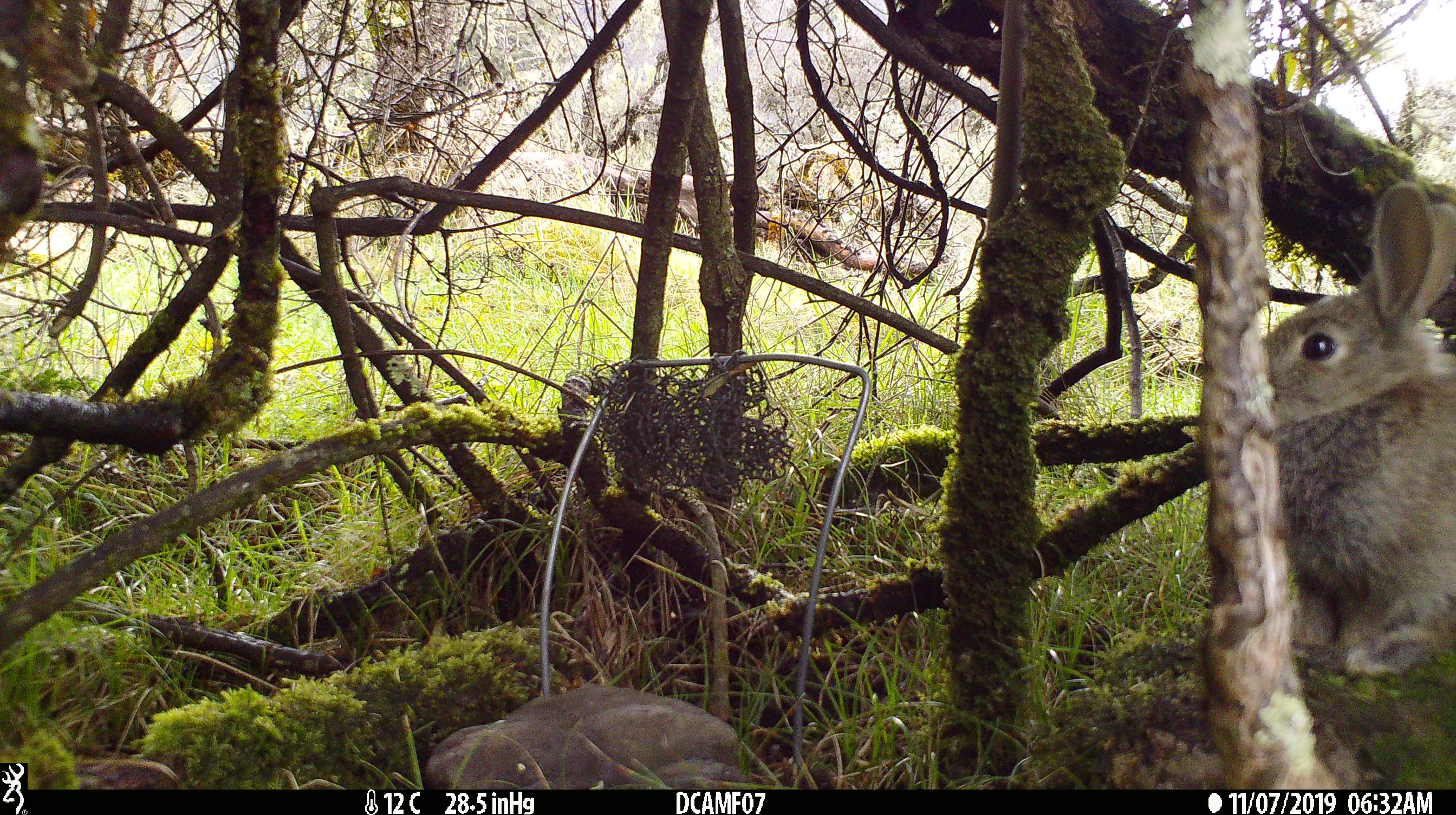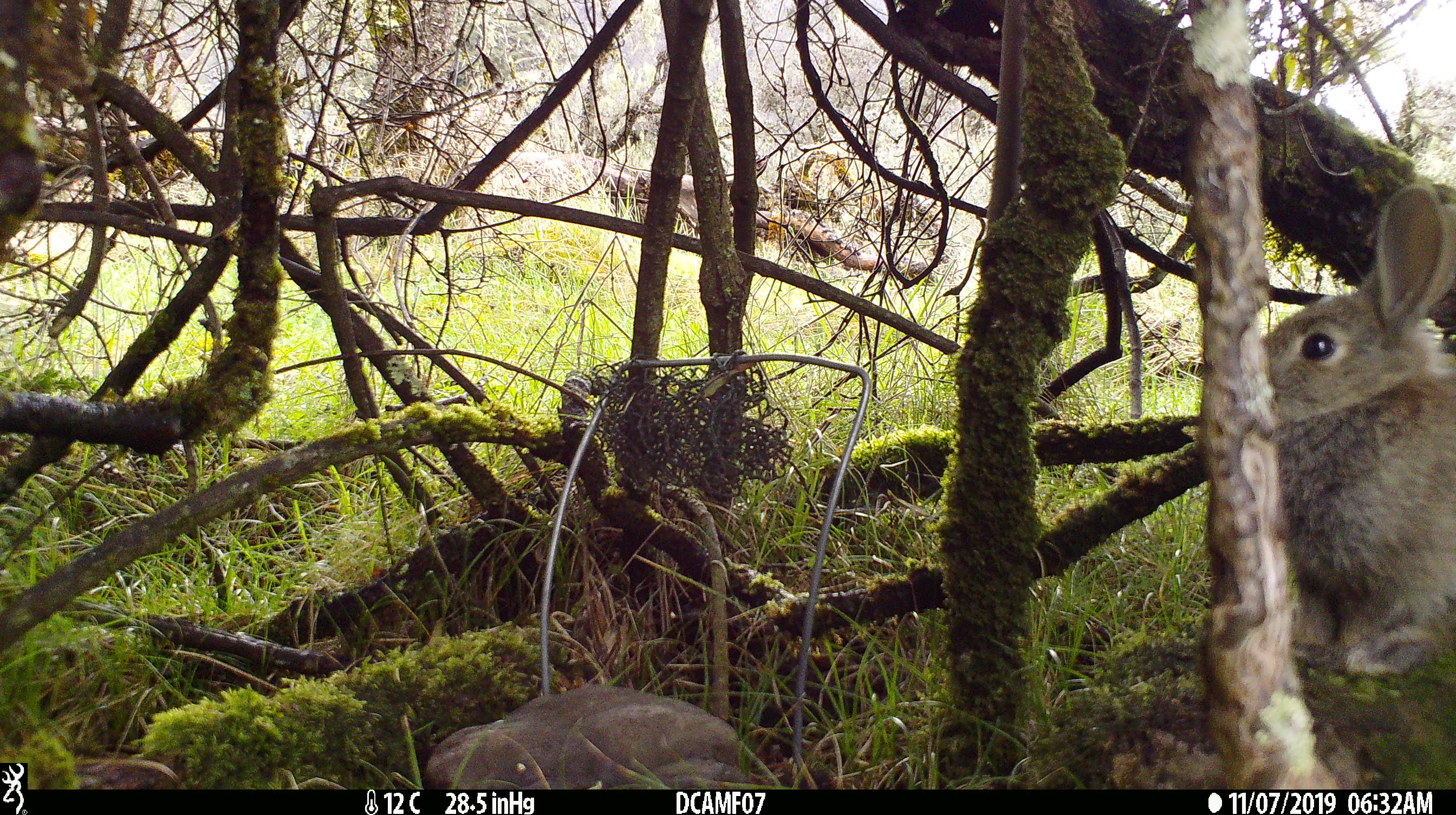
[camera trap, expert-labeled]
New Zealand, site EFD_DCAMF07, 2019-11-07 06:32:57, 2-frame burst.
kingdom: Animalia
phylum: Chordata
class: Mammalia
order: Lagomorpha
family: Leporidae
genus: Oryctolagus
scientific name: Oryctolagus cuniculus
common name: european rabbit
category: rabbit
Rabbit (european rabbit) (Oryctolagus cuniculus).